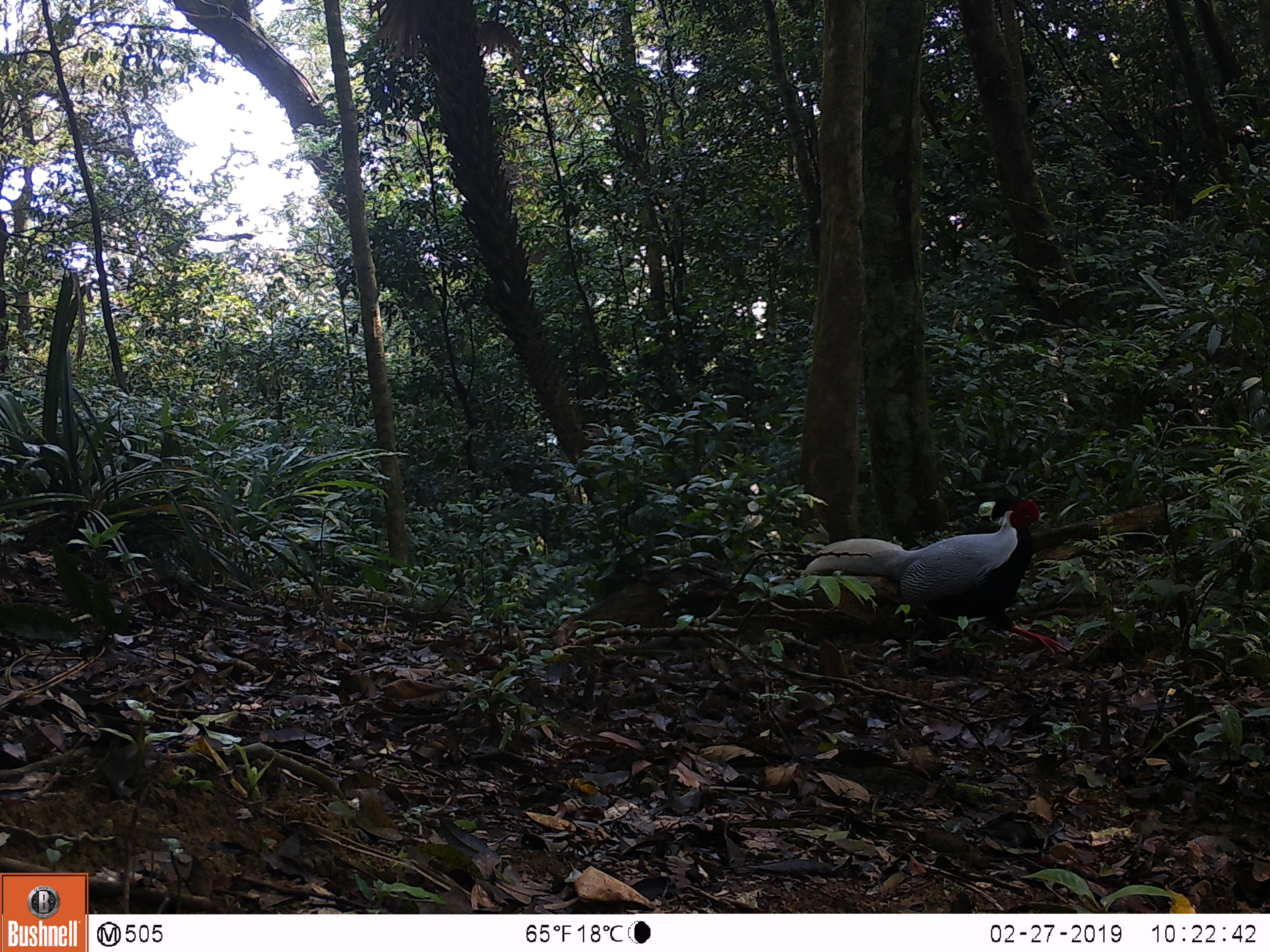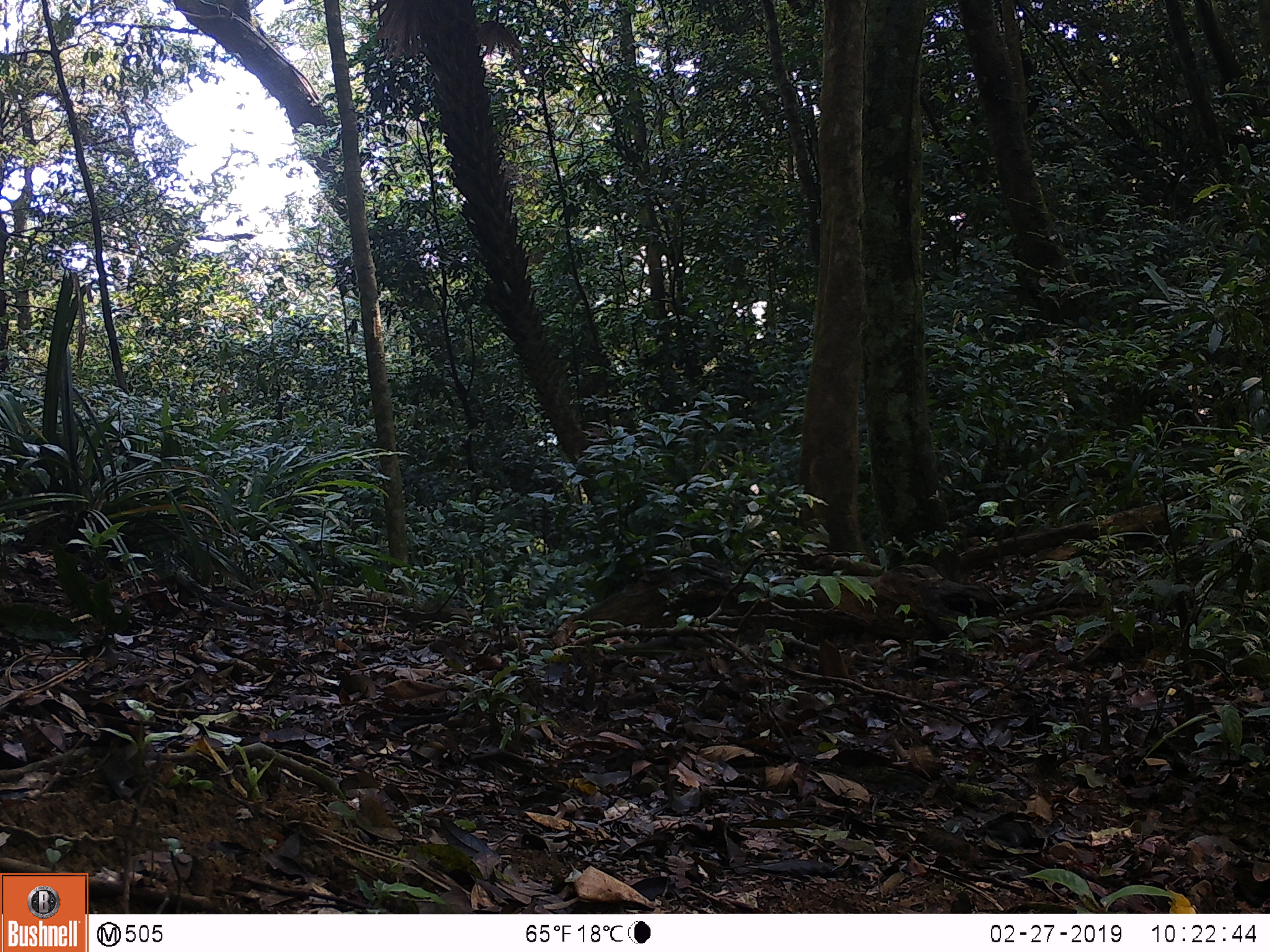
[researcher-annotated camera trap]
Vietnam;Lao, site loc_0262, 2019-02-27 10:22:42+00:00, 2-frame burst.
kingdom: Animalia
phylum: Chordata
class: Aves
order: Galliformes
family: Phasianidae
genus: Lophura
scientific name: Lophura nycthemera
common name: silver pheasant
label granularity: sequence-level